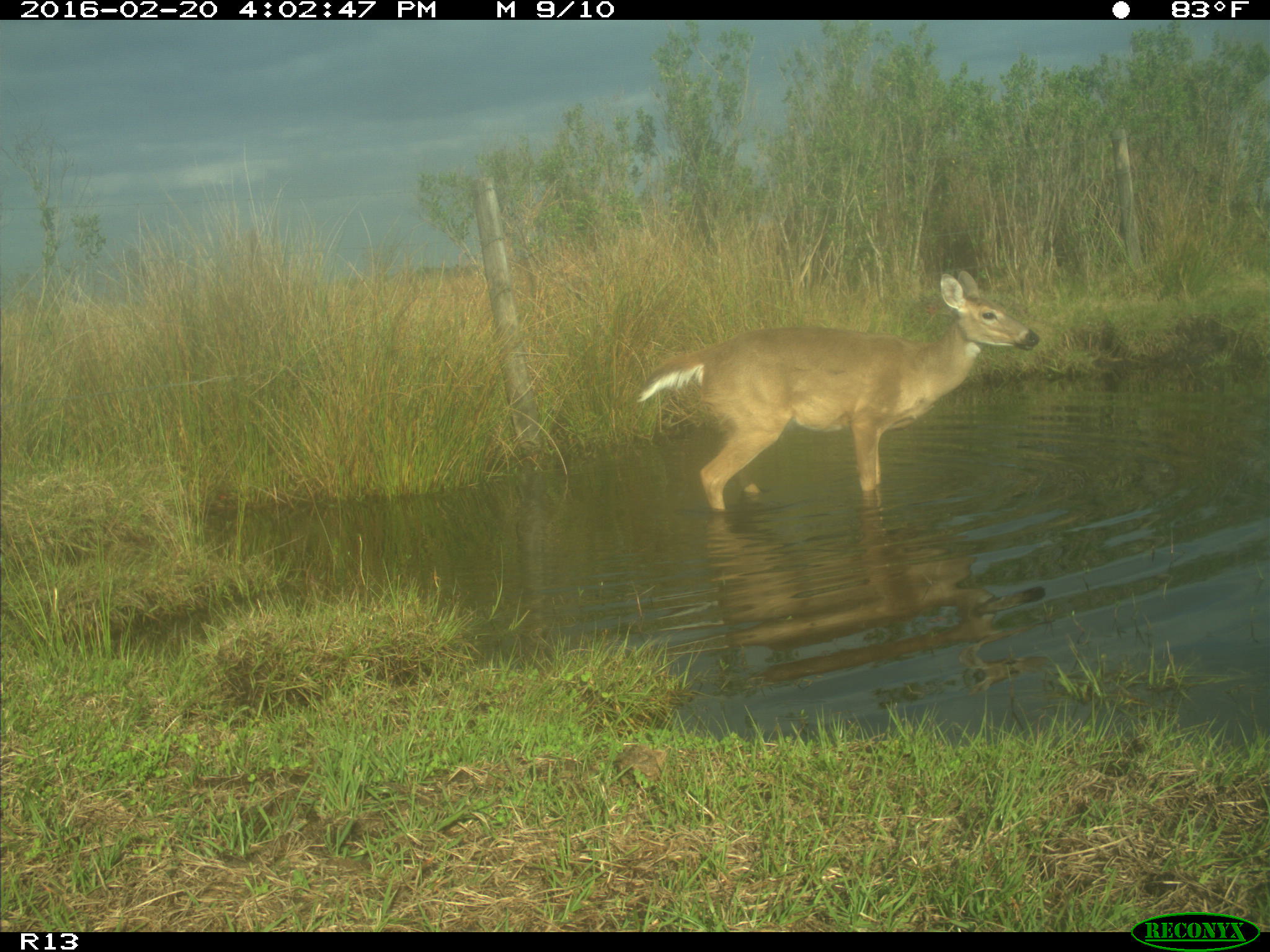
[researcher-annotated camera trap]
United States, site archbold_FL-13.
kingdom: Animalia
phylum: Chordata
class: Mammalia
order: Artiodactyla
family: Cervidae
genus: Odocoileus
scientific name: Odocoileus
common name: deer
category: unidentified deer